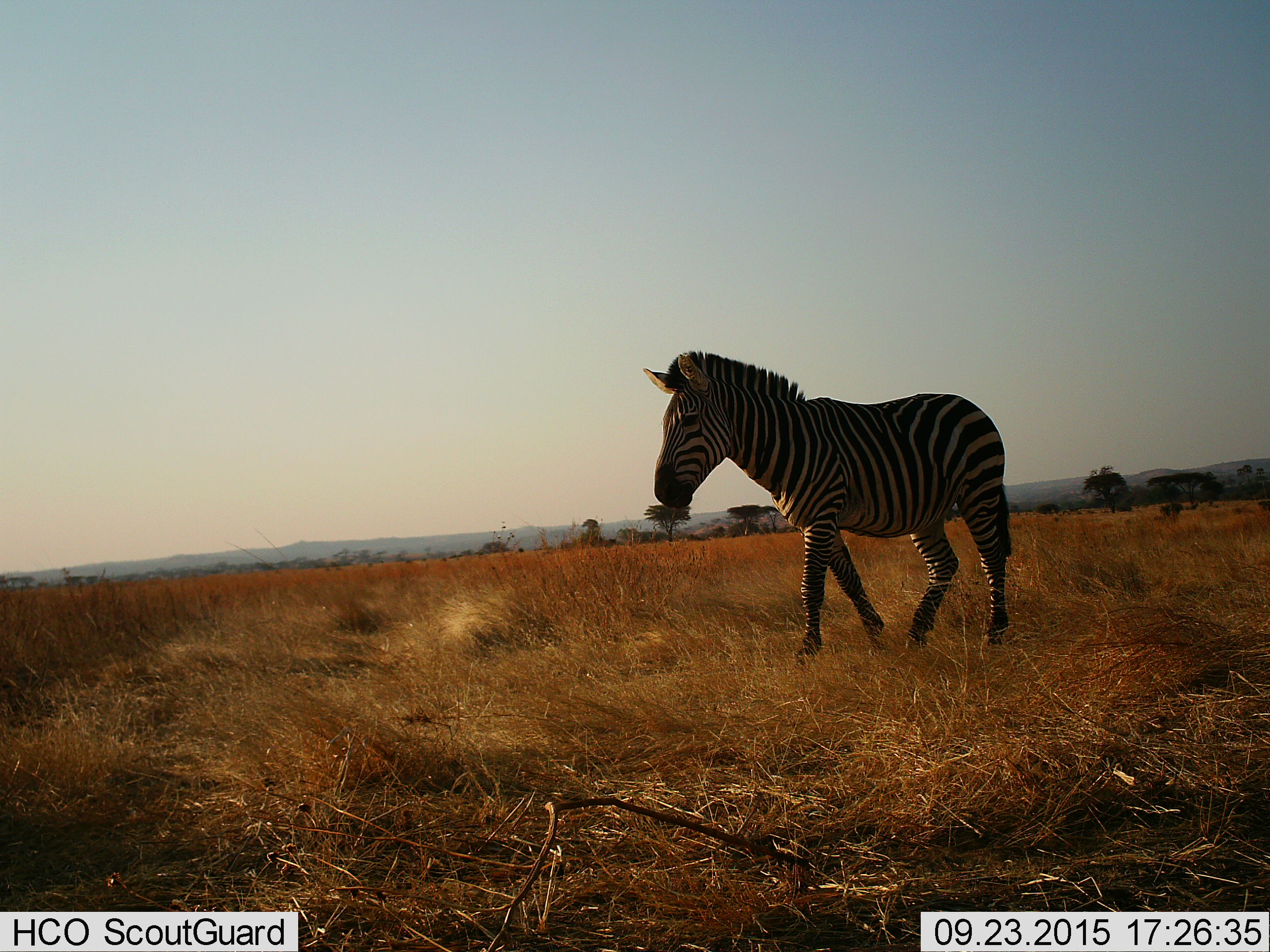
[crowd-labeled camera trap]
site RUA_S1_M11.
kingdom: Animalia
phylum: Chordata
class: Mammalia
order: Perissodactyla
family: Equidae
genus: Equus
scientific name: Equus quagga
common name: plains zebra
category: zebraplains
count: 1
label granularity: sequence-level